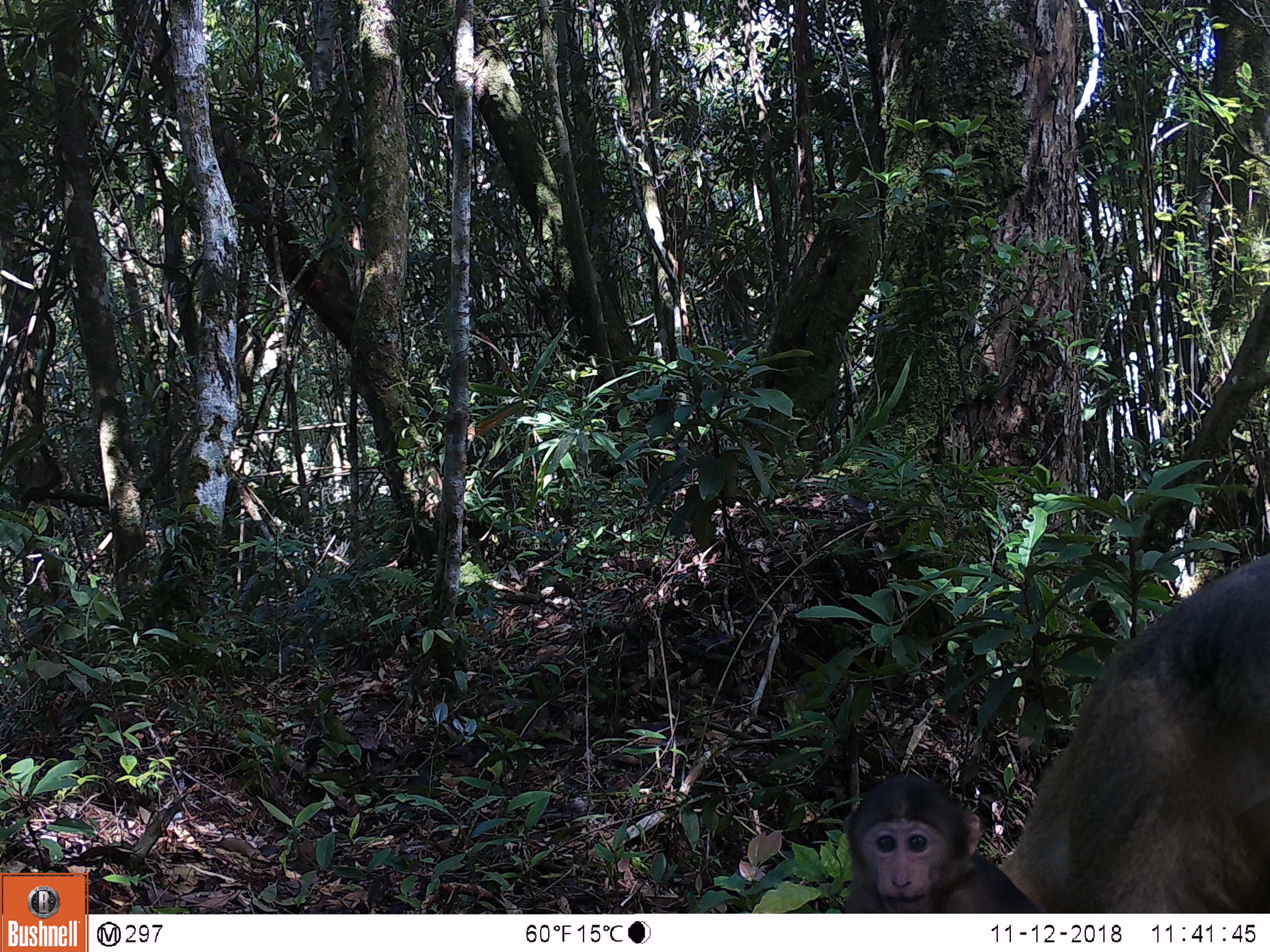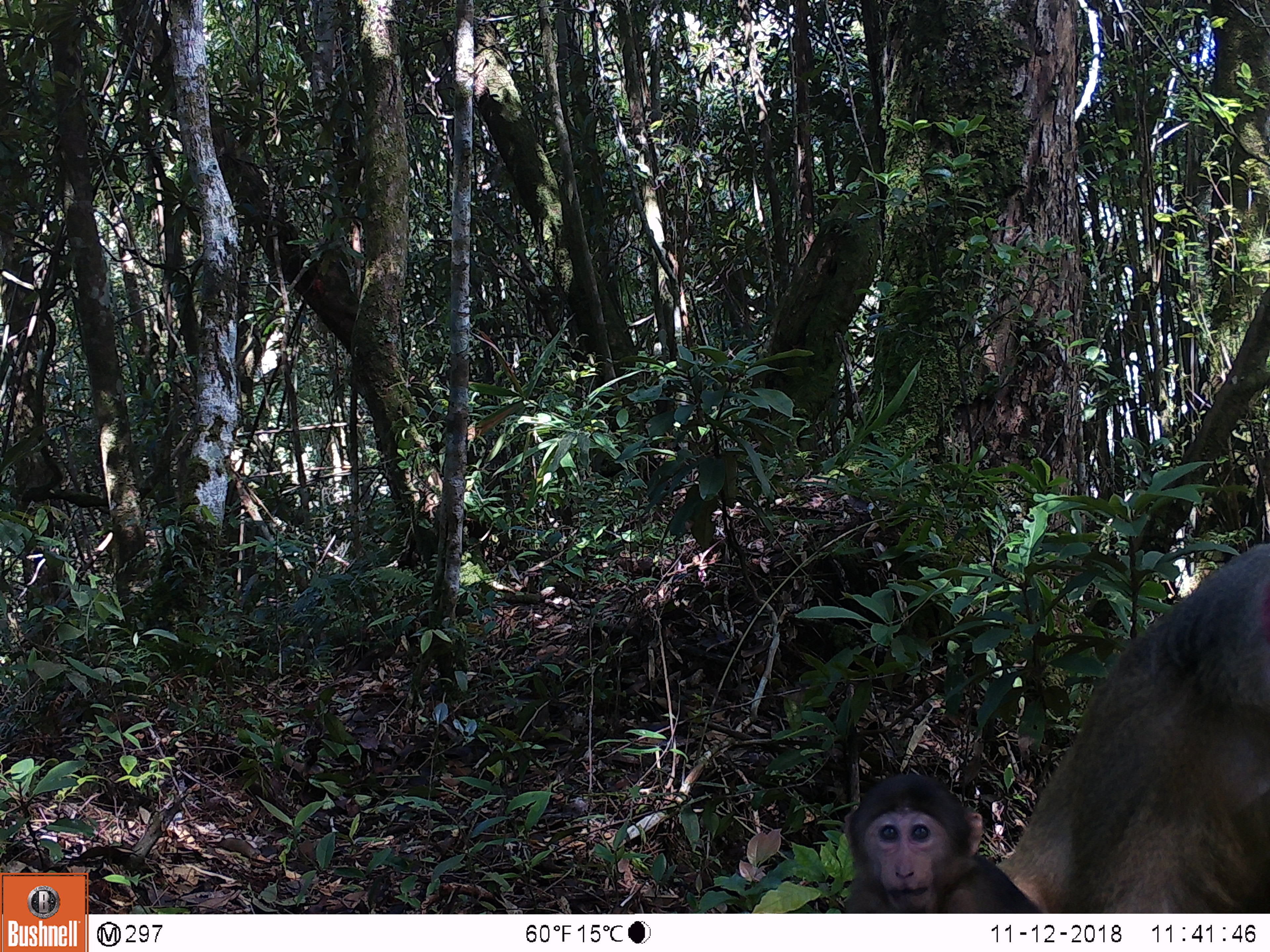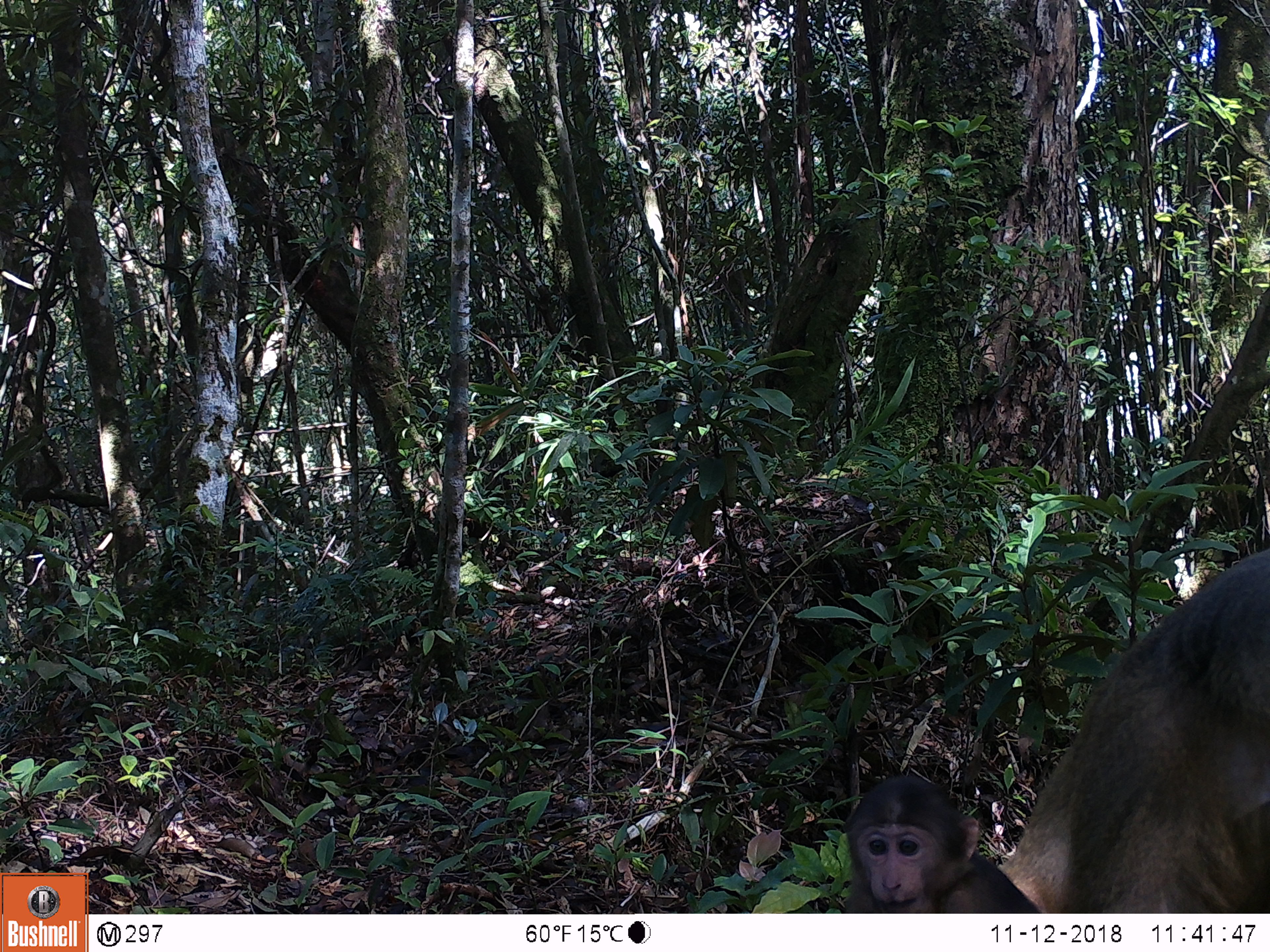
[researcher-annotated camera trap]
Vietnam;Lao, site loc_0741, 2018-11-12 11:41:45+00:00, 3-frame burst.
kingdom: Animalia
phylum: Chordata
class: Mammalia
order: Primates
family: Cercopithecidae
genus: Macaca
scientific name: Macaca arctoides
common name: stump-tailed macaque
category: stump tailed macaque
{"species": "stump tailed macaque (stump-tailed macaque) (Macaca arctoides)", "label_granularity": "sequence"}